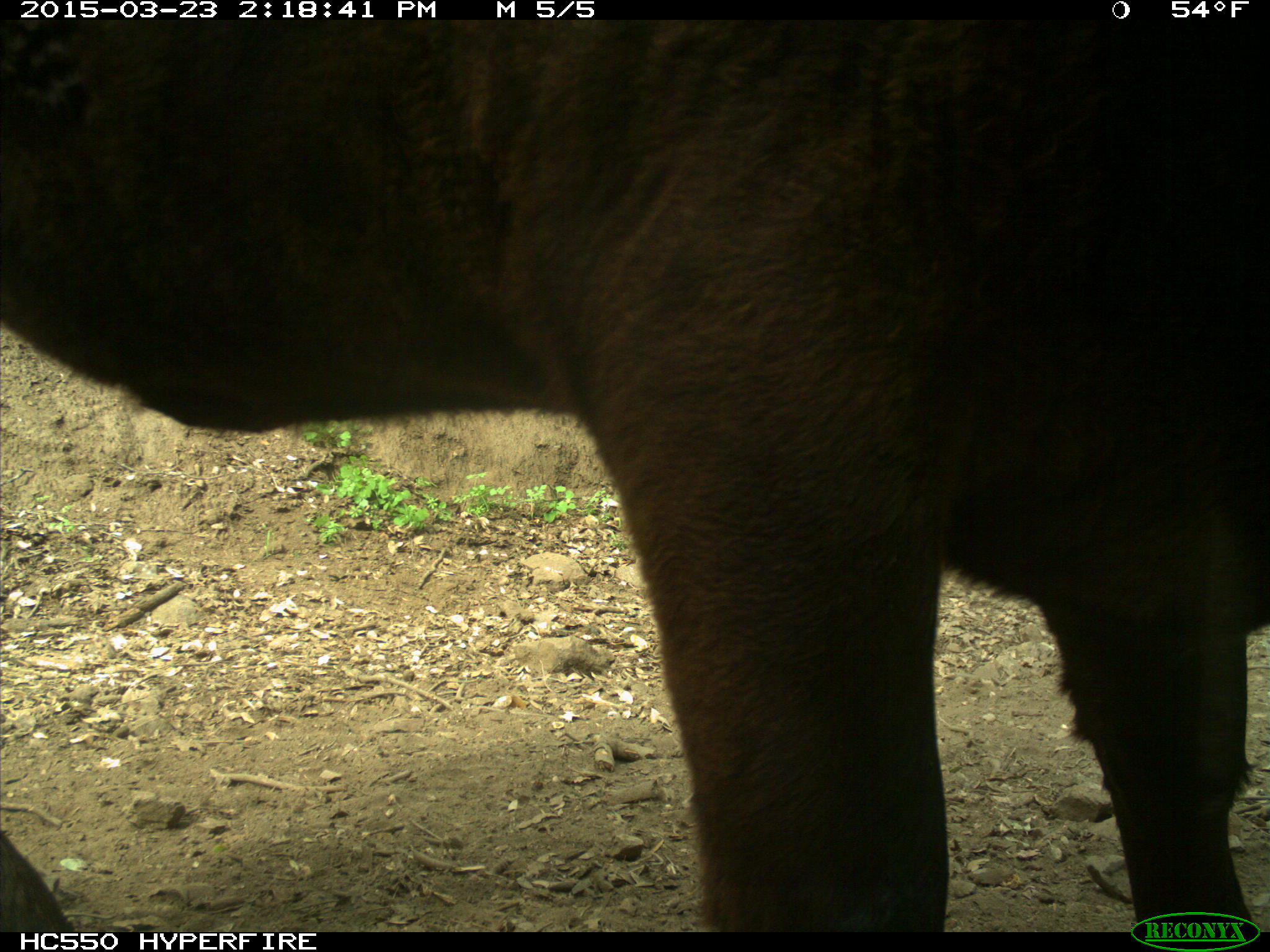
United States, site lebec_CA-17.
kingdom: Animalia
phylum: Chordata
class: Mammalia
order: Artiodactyla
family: Bovidae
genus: Bos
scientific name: Bos taurus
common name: domestic cow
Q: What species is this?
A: Bos taurus (domestic cow).